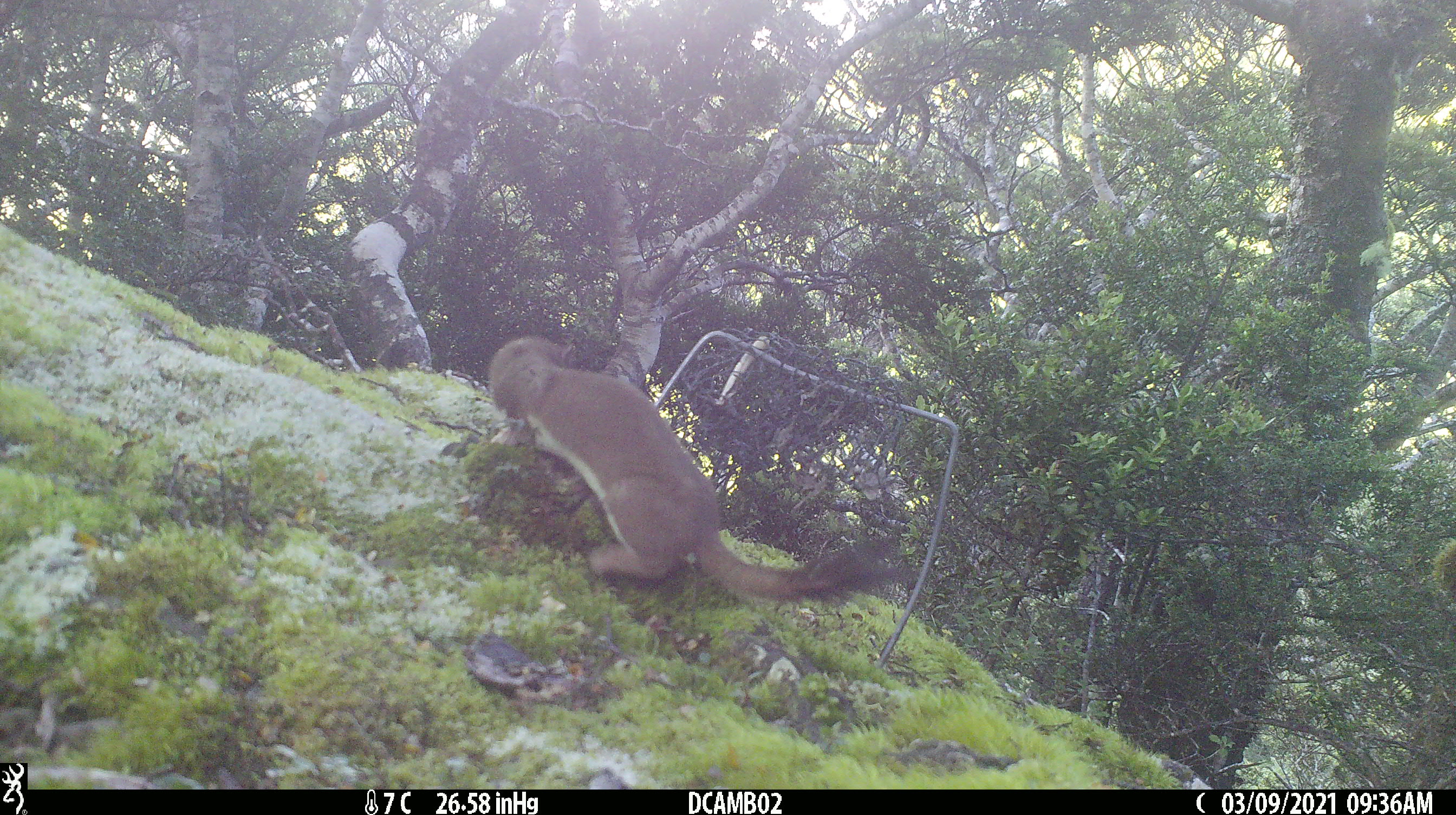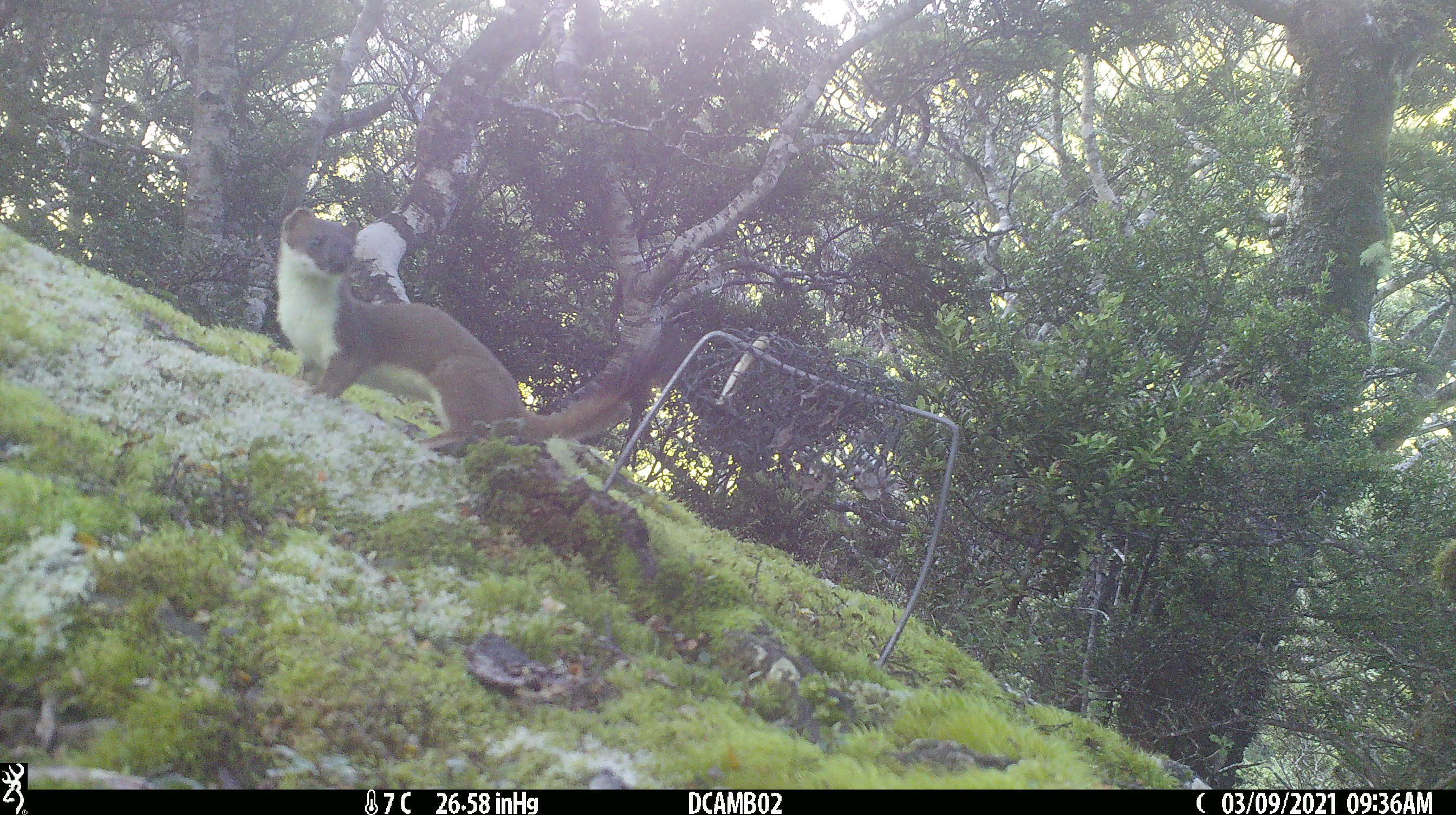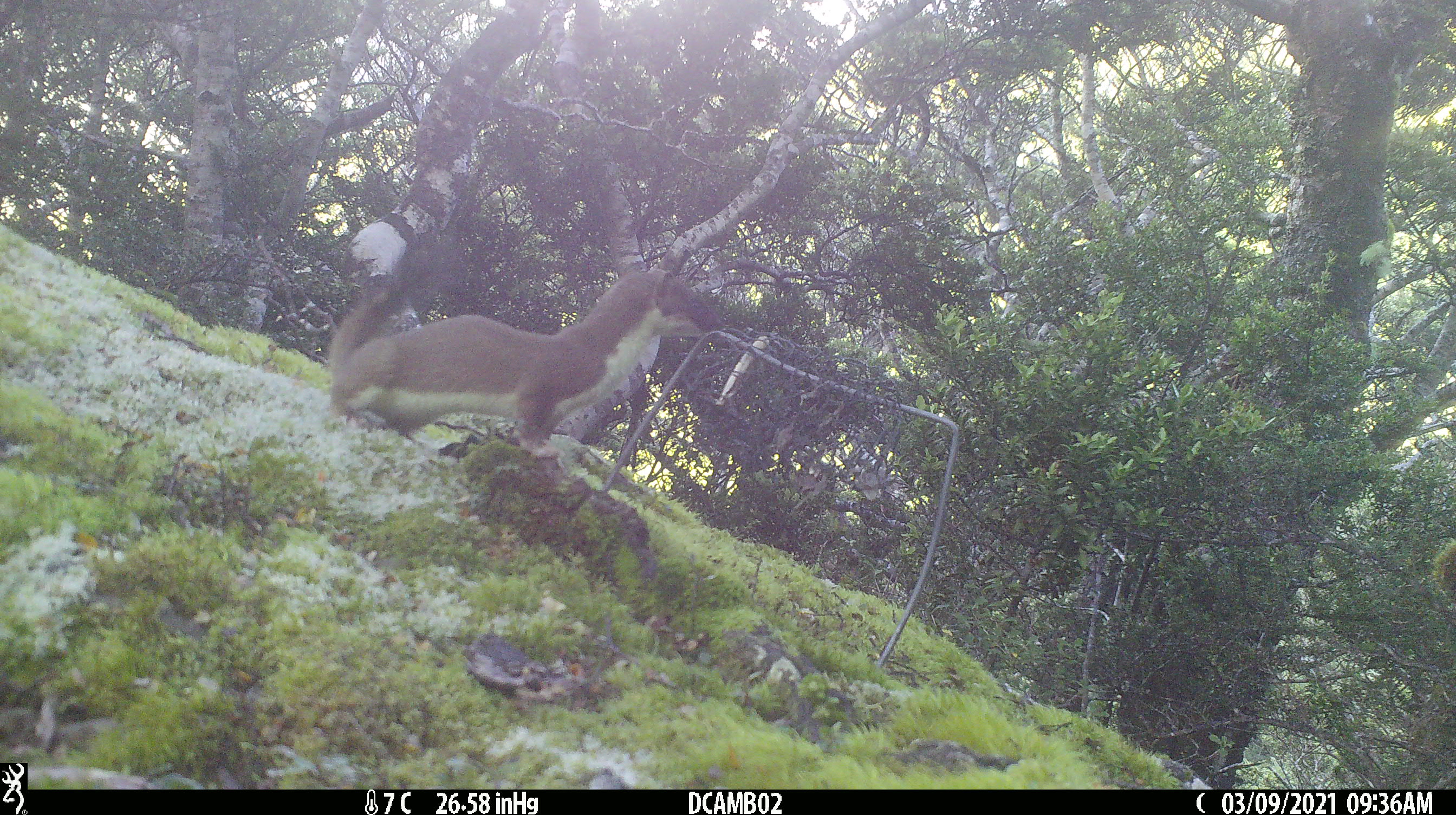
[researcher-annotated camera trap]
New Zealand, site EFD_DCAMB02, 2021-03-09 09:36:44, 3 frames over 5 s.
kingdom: Animalia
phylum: Chordata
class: Mammalia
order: Carnivora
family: Mustelidae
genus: Mustela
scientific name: Mustela erminea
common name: stoat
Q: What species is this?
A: Stoat (Mustela erminea).